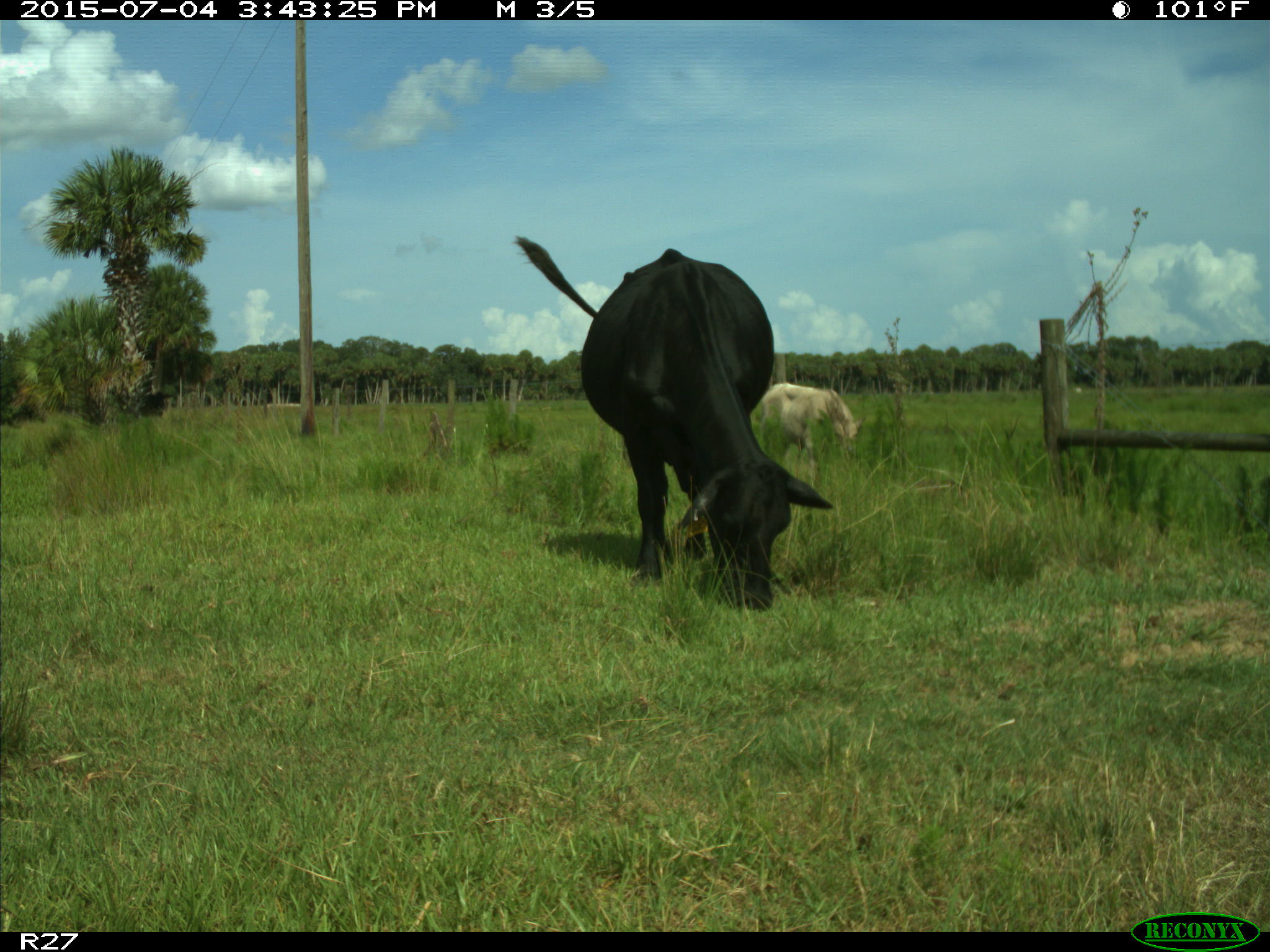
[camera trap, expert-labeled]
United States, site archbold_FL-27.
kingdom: Animalia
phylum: Chordata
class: Mammalia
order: Artiodactyla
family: Bovidae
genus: Bos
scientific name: Bos taurus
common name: domestic cow